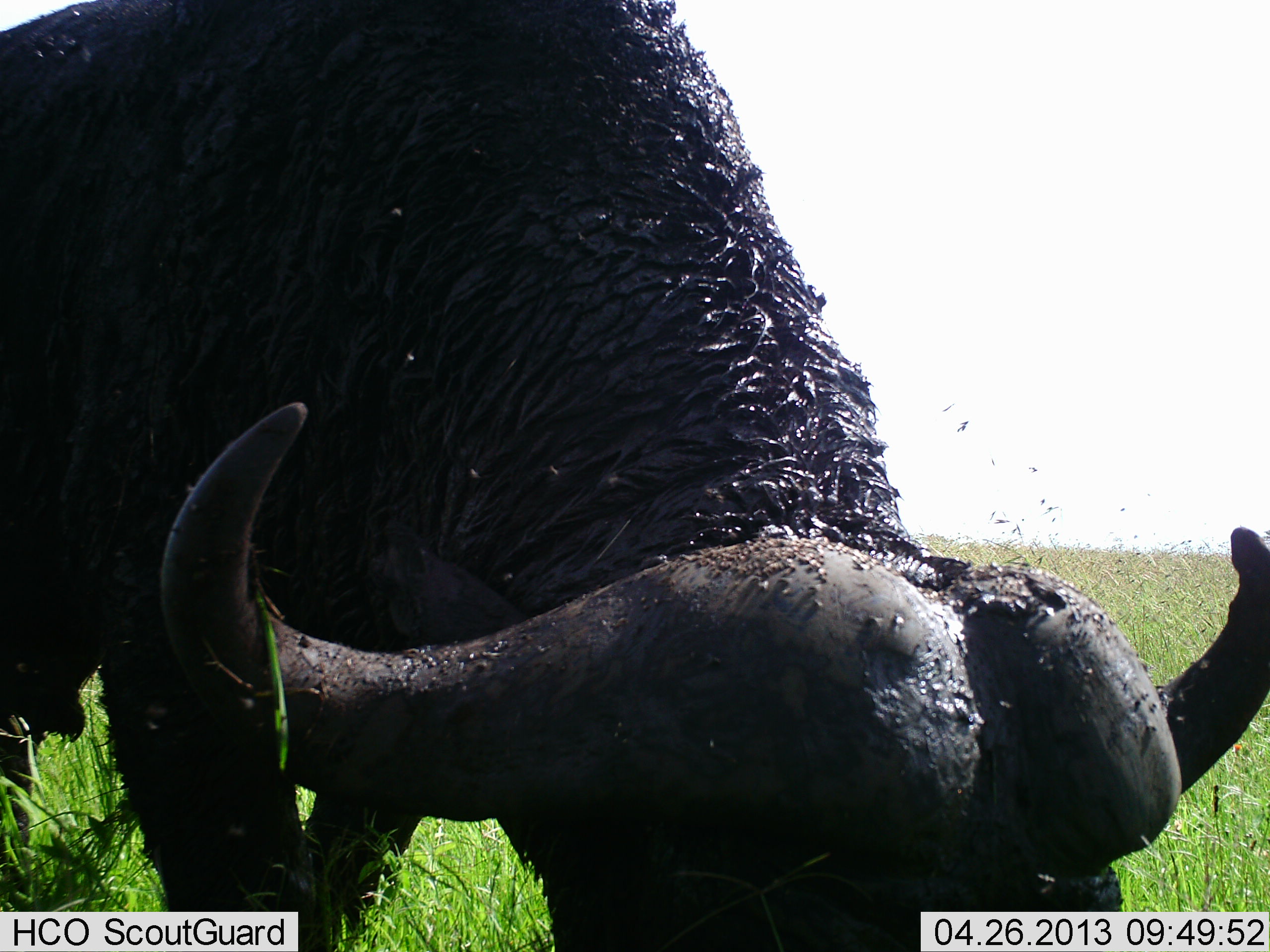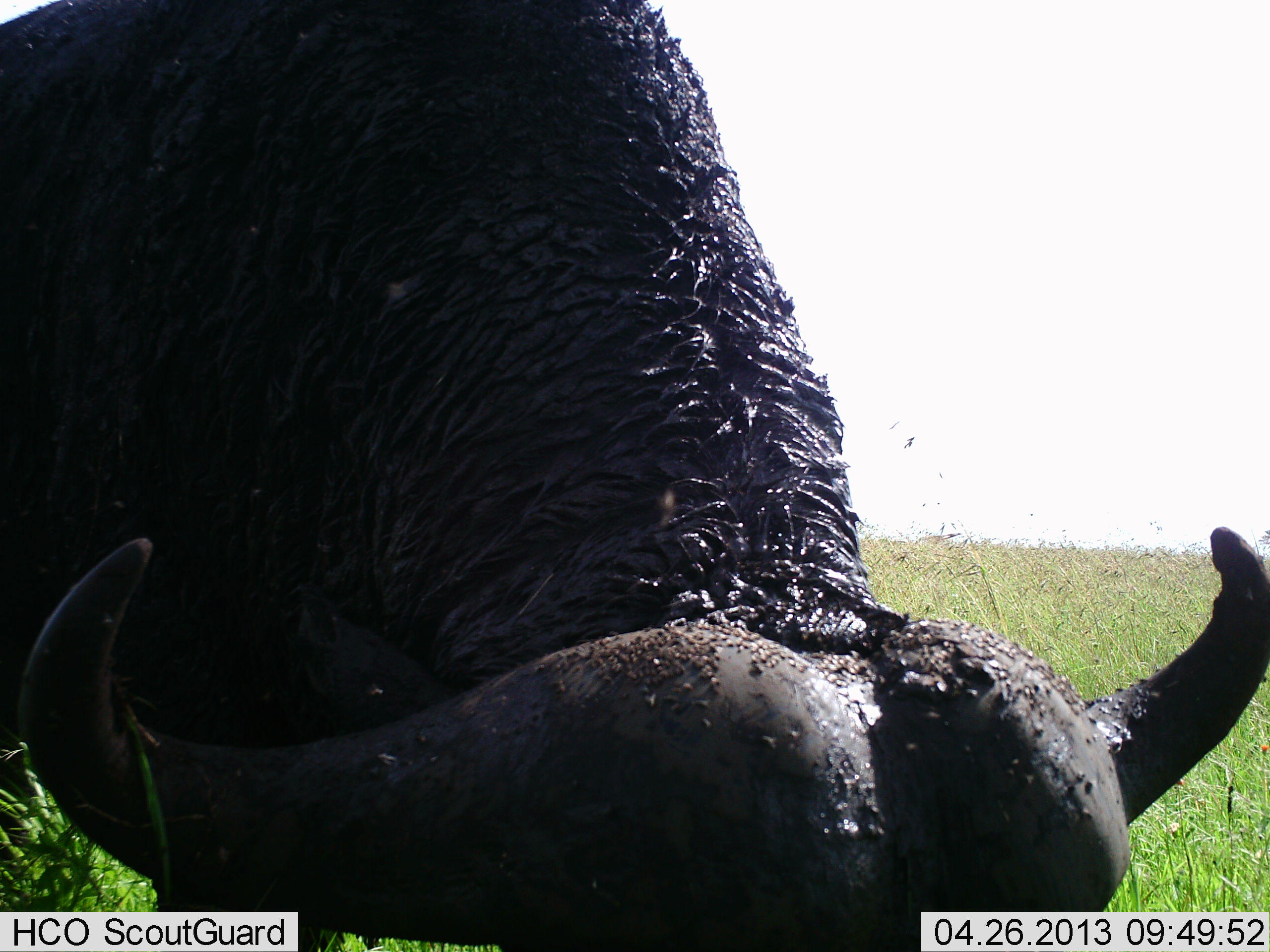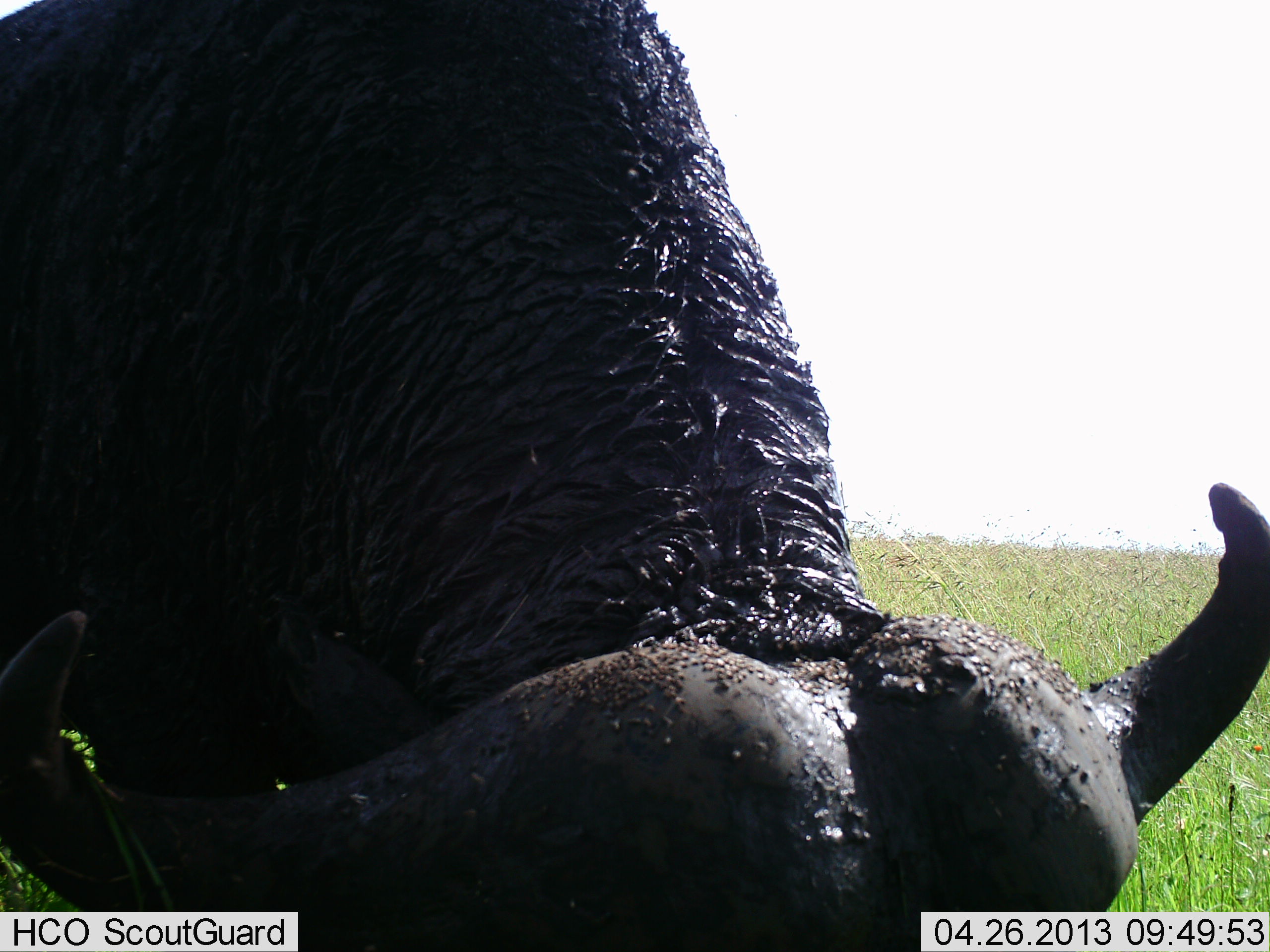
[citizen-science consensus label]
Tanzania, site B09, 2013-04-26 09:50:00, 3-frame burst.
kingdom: Animalia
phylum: Chordata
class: Mammalia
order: Artiodactyla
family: Bovidae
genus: Syncerus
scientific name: Syncerus caffer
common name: cape buffalo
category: buffalo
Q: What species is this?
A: Buffalo (cape buffalo) (Syncerus caffer).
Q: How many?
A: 1.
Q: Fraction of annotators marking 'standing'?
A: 19%.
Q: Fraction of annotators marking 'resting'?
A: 0%.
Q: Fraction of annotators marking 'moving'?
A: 12%.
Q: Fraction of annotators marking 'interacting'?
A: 0%.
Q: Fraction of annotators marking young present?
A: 0%.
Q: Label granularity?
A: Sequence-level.